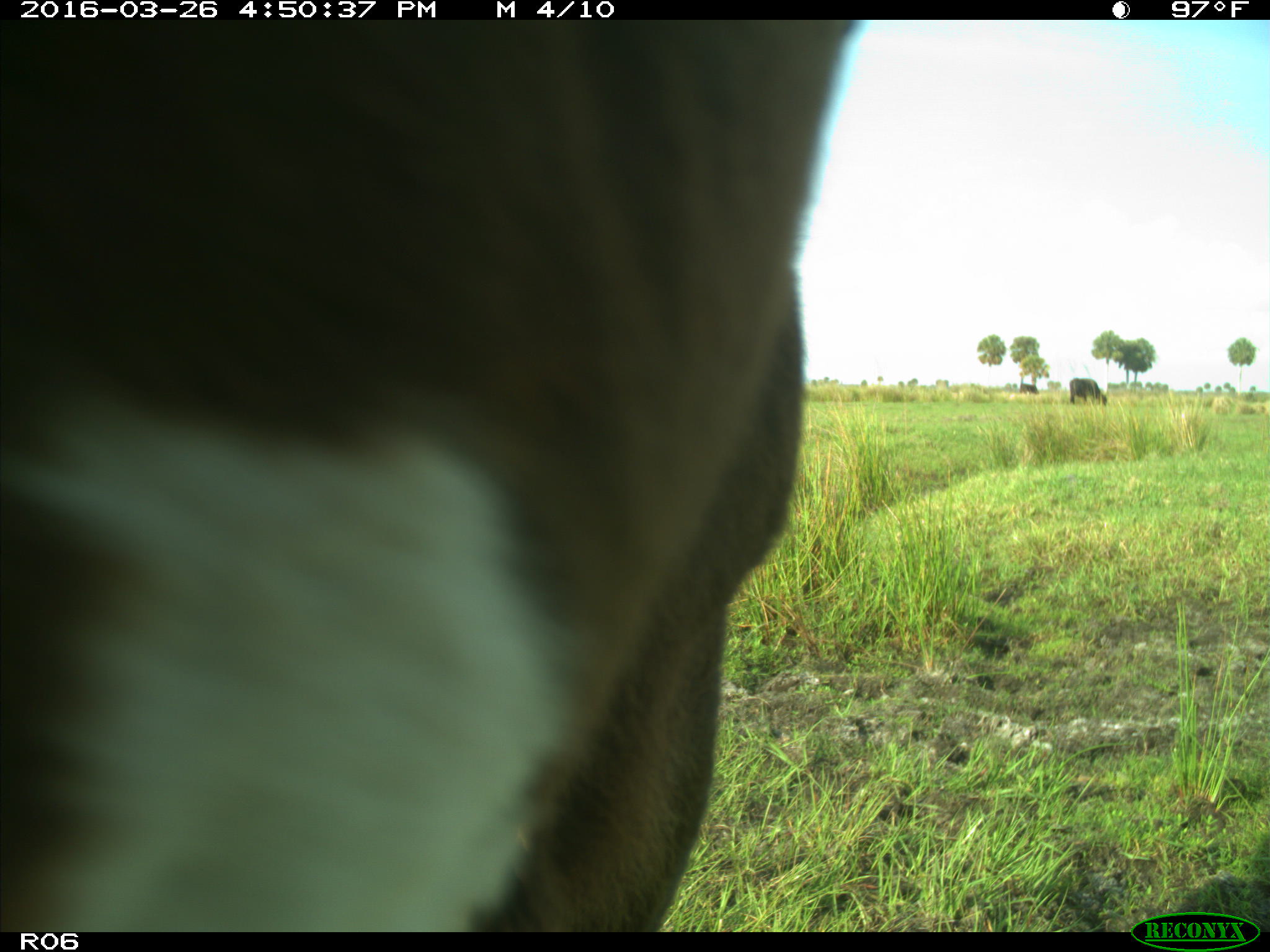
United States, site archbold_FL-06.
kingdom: Animalia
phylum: Chordata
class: Mammalia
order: Artiodactyla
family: Bovidae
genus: Bos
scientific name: Bos taurus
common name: domestic cow